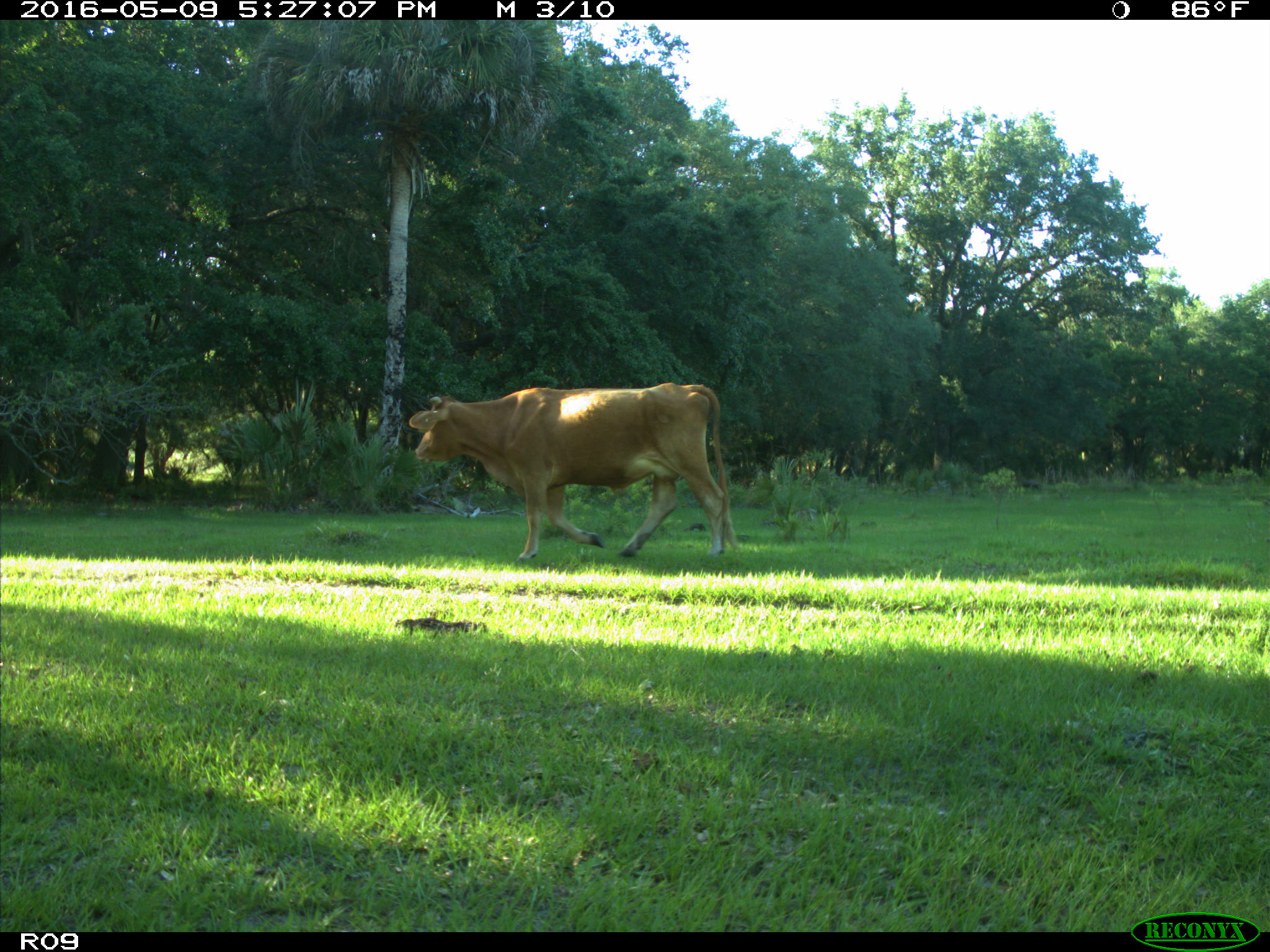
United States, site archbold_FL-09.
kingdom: Animalia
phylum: Chordata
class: Mammalia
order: Artiodactyla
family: Bovidae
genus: Bos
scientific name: Bos taurus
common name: domestic cow